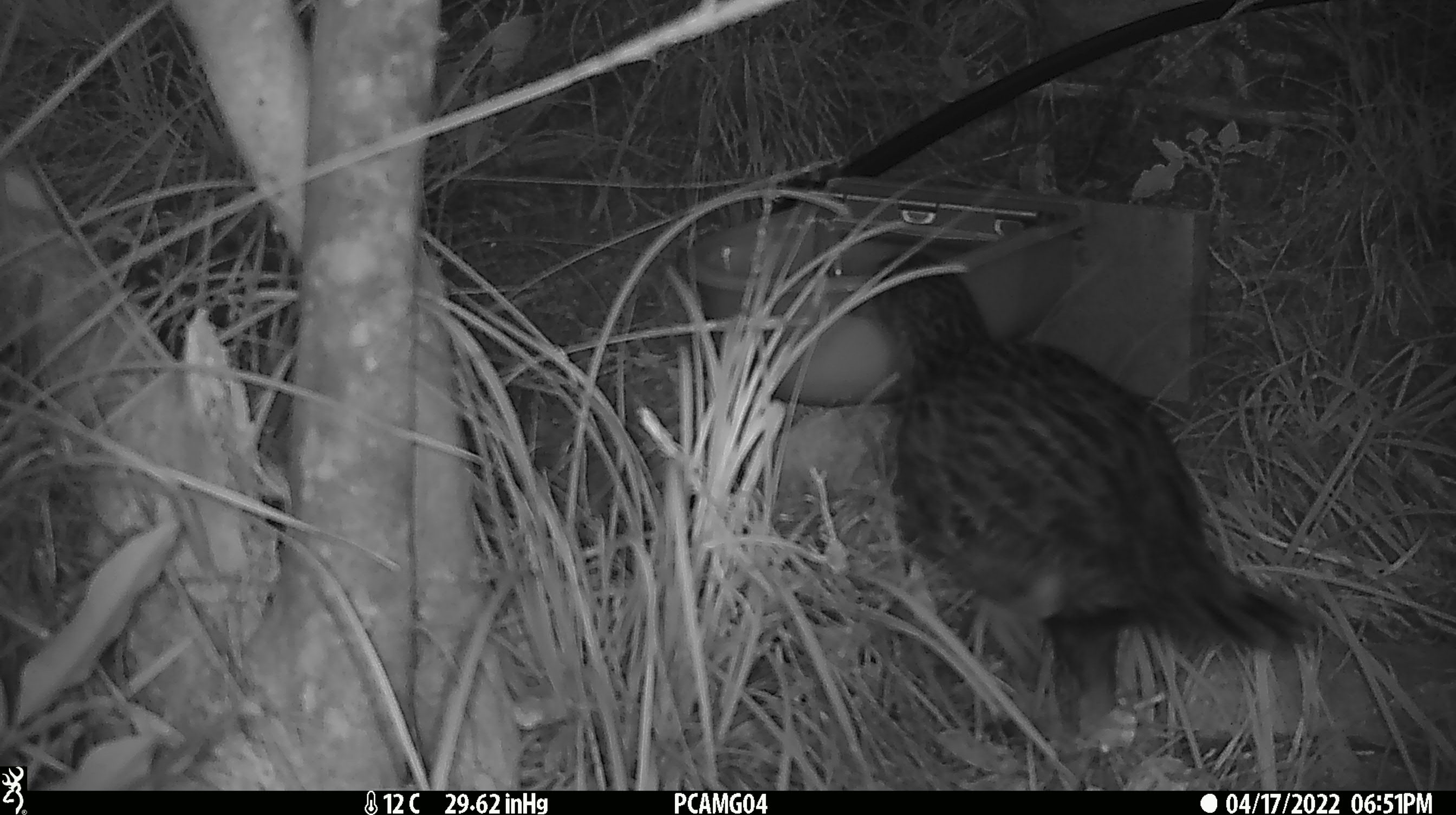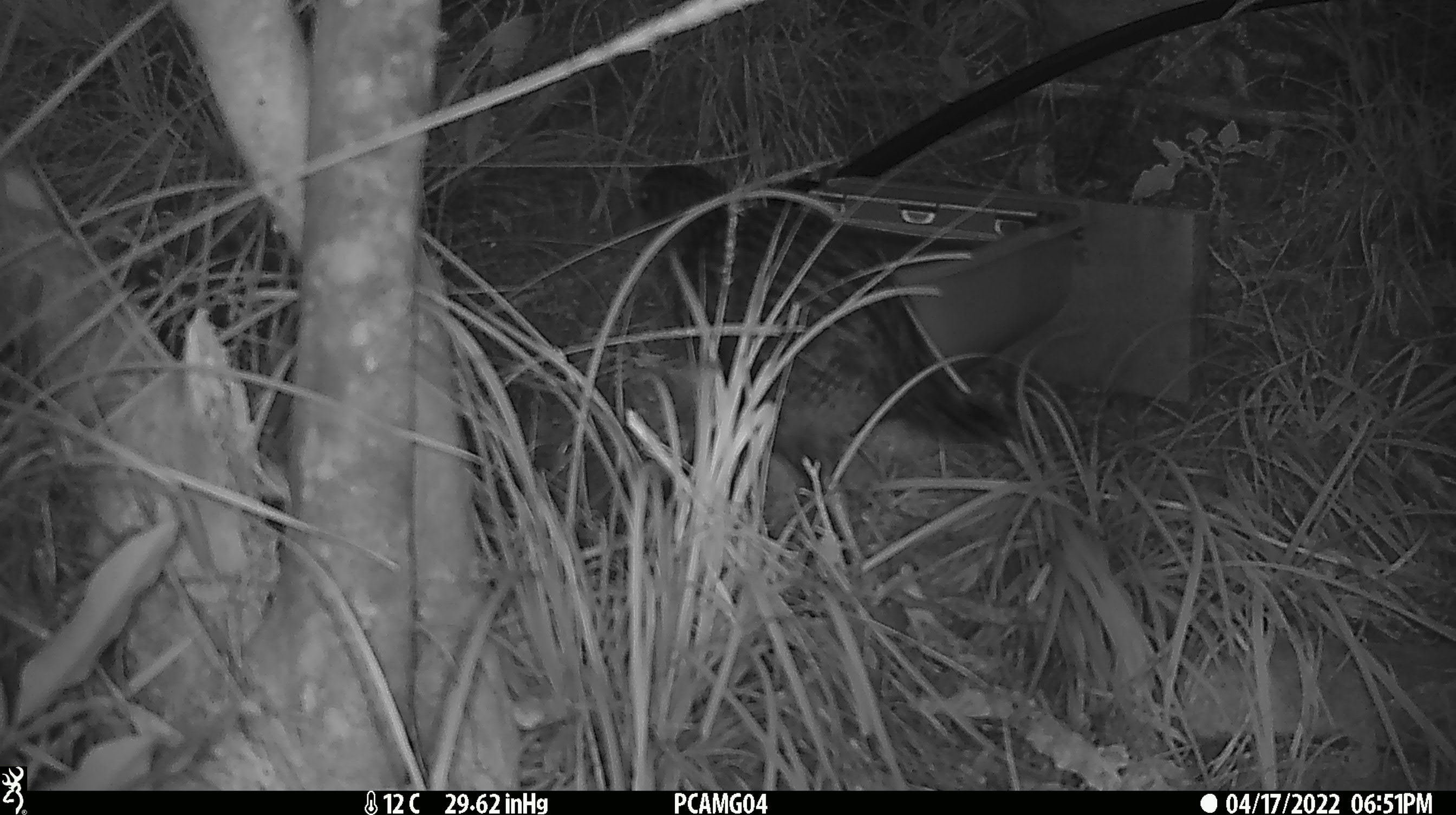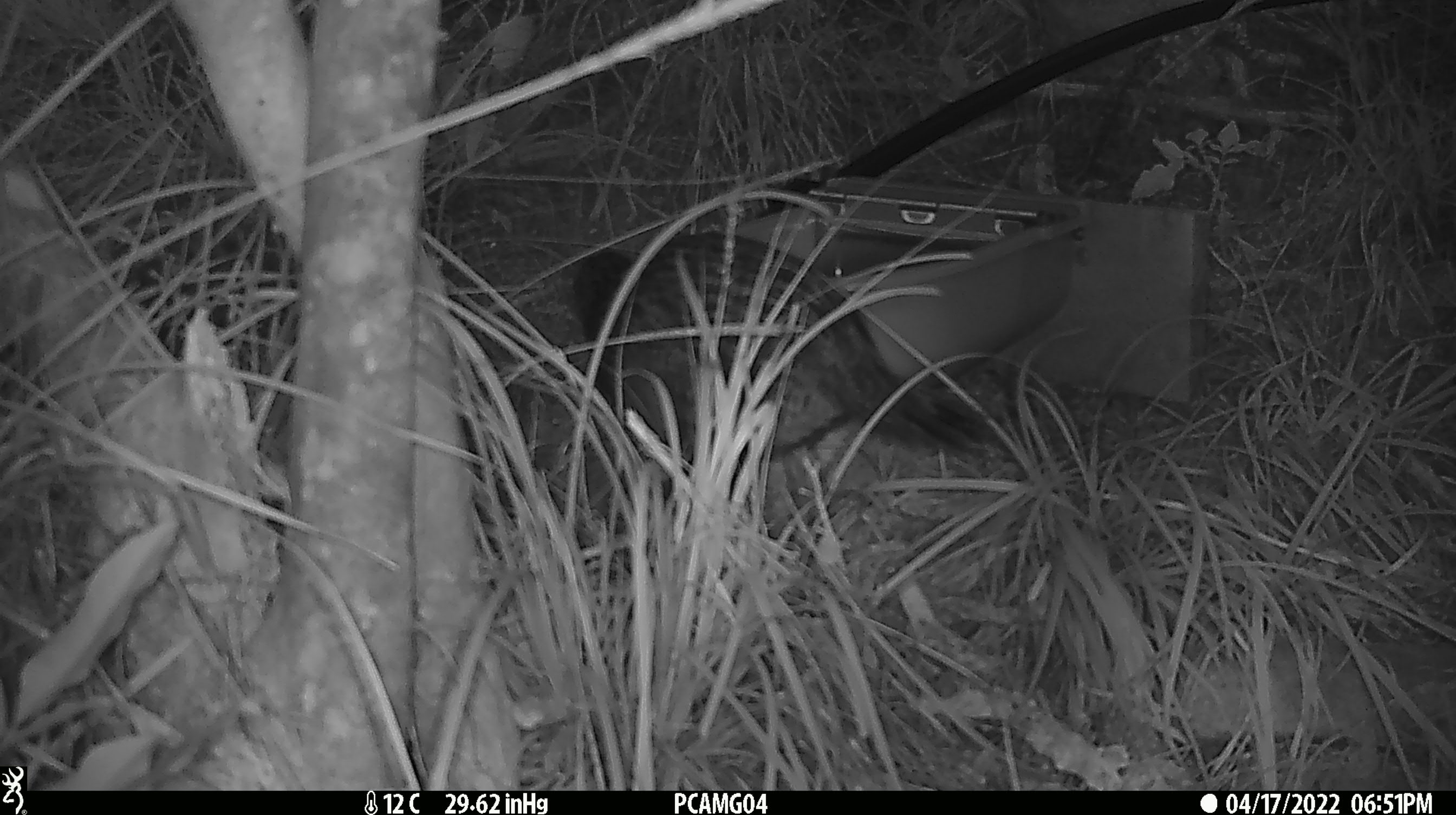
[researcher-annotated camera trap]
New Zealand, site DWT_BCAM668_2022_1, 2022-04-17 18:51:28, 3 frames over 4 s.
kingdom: Animalia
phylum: Chordata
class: Aves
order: Gruiformes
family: Rallidae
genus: Gallirallus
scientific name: Gallirallus australis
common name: weka